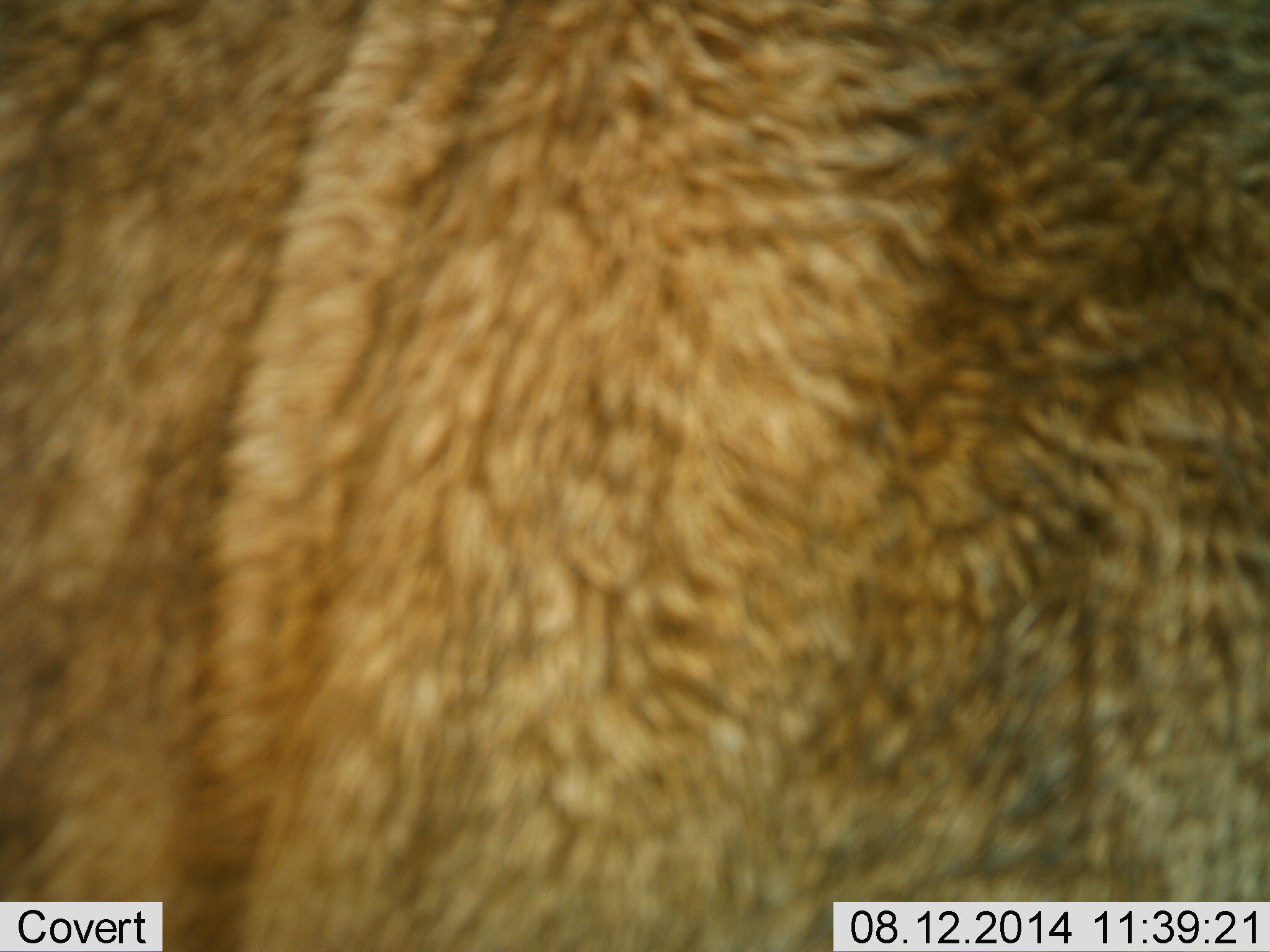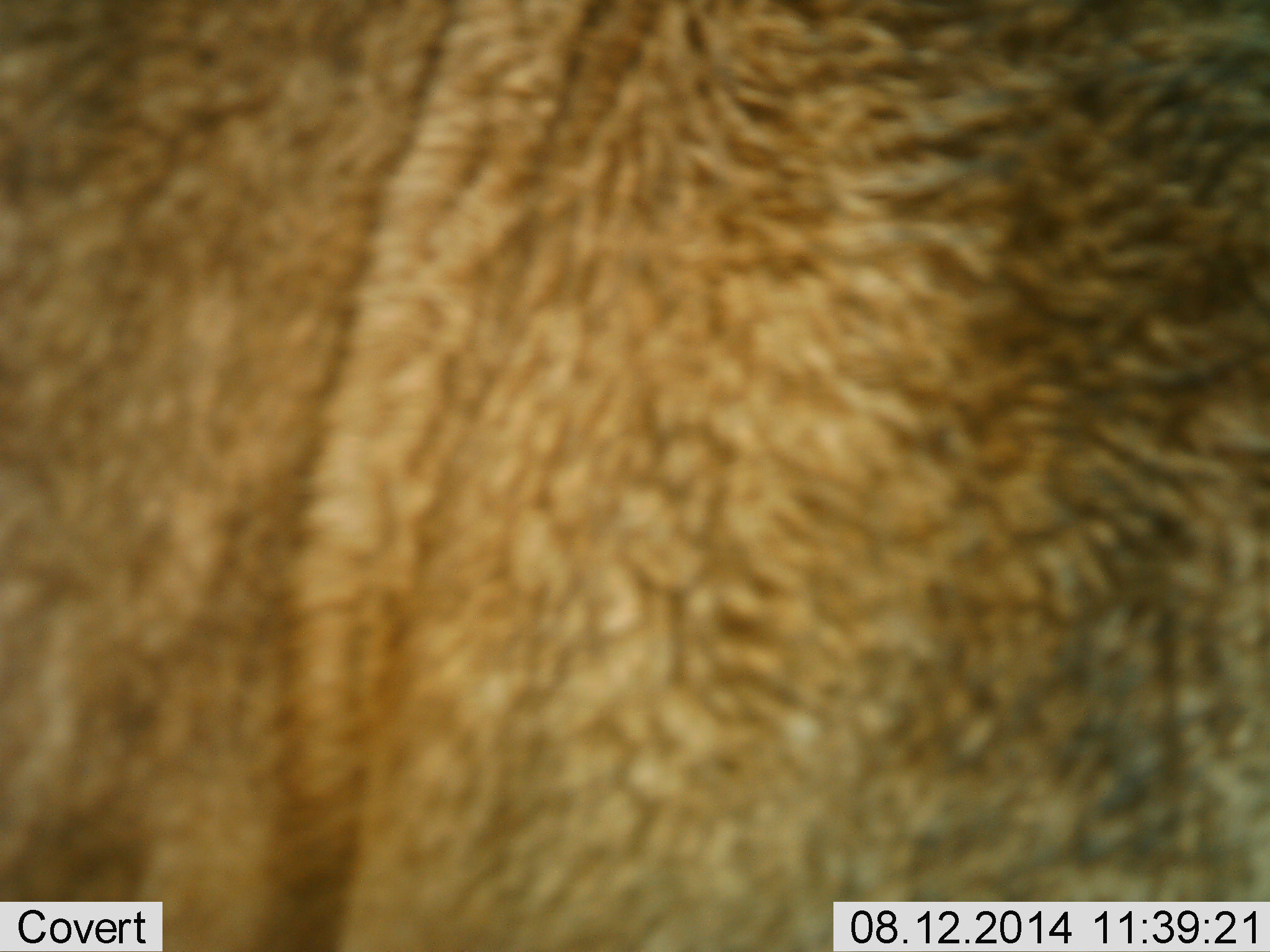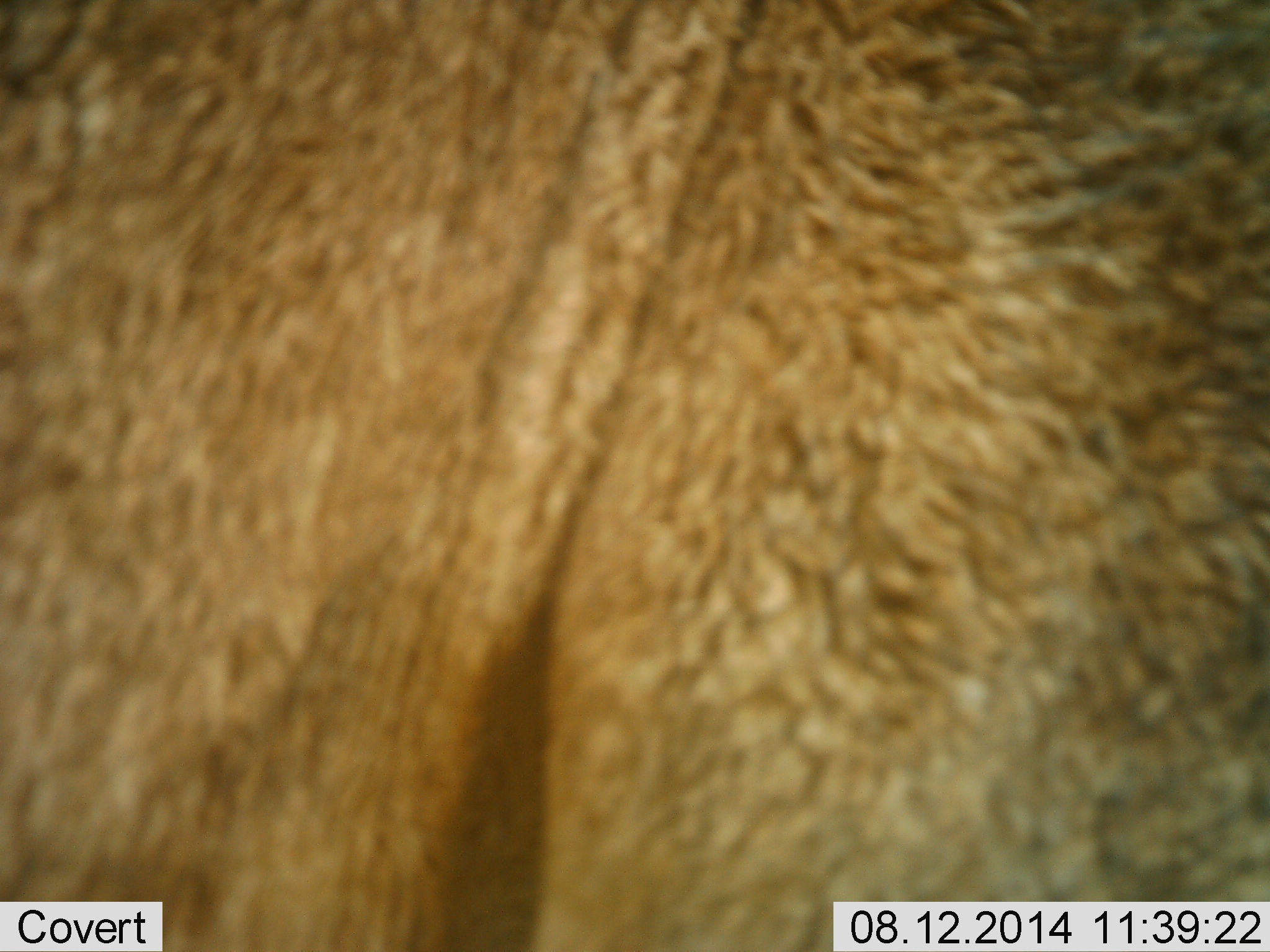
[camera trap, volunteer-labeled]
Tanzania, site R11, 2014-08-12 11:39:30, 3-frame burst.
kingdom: Animalia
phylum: Chordata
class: Mammalia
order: Artiodactyla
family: Bovidae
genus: Connochaetes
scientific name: Connochaetes taurinus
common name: blue wildebeest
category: wildebeest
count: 1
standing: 67%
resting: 17%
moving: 0%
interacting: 0%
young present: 0%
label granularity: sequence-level